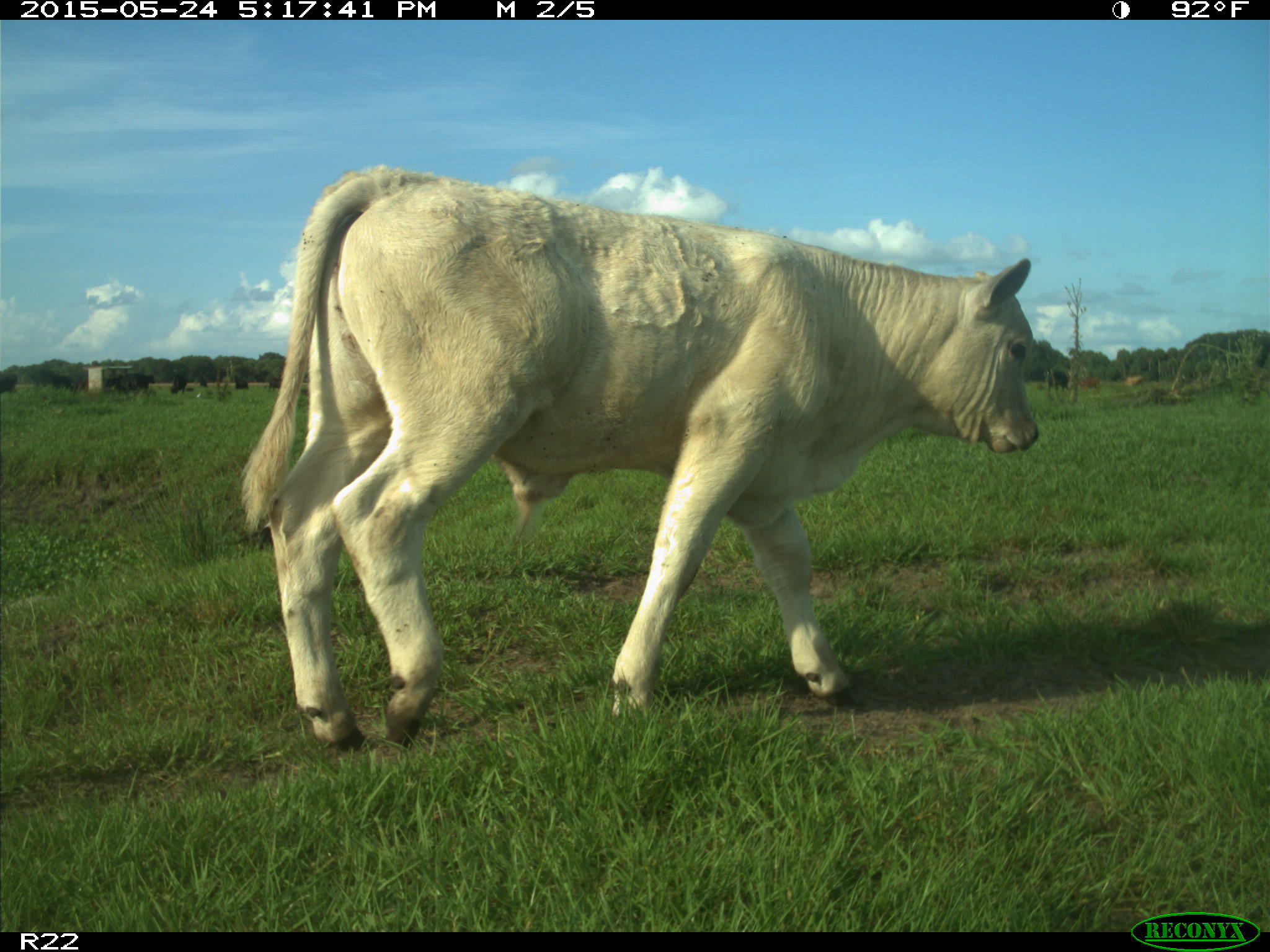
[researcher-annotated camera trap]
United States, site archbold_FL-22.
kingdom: Animalia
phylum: Chordata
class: Mammalia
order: Artiodactyla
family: Bovidae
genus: Bos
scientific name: Bos taurus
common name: domestic cow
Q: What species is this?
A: Bos taurus (domestic cow).